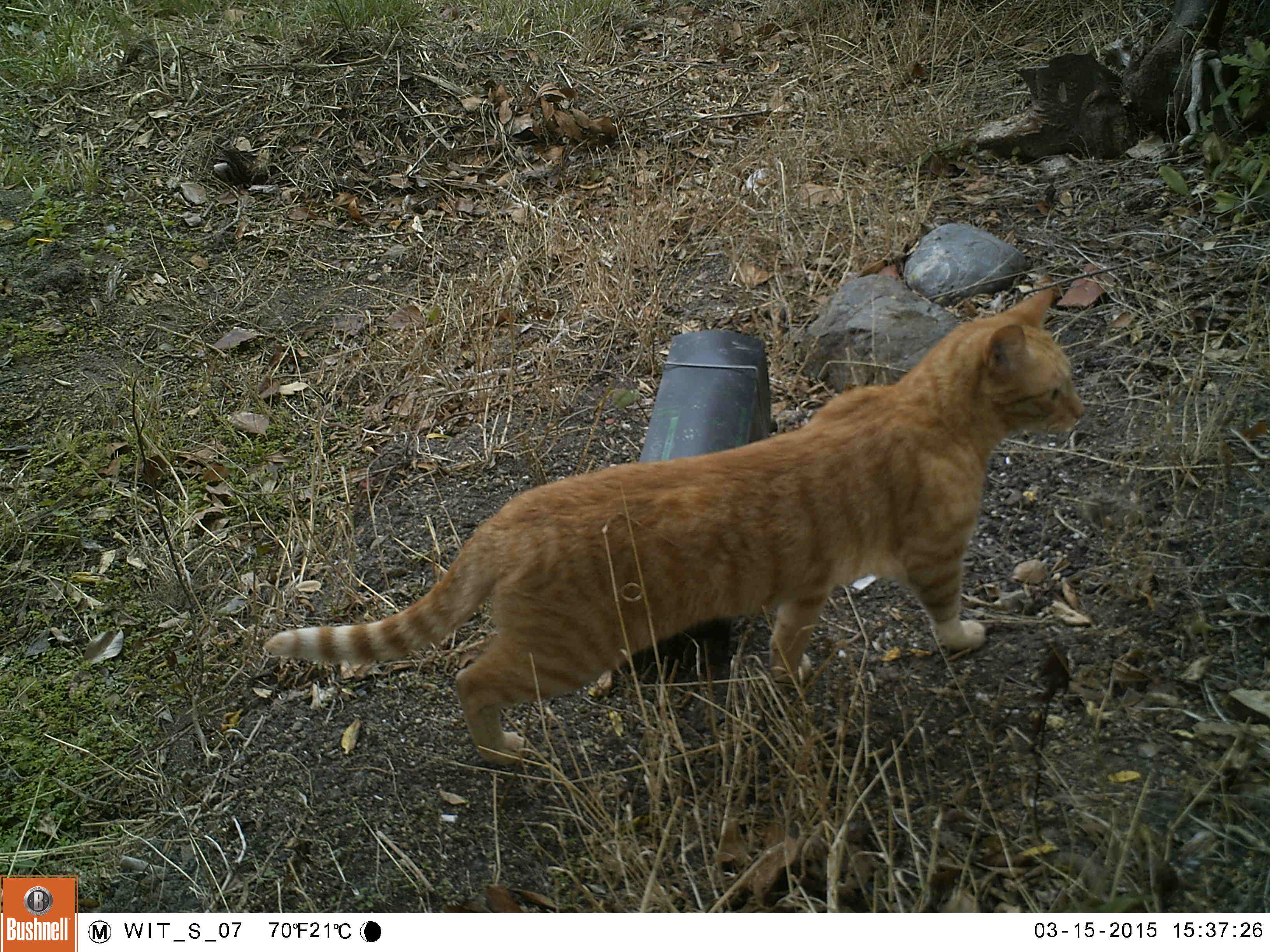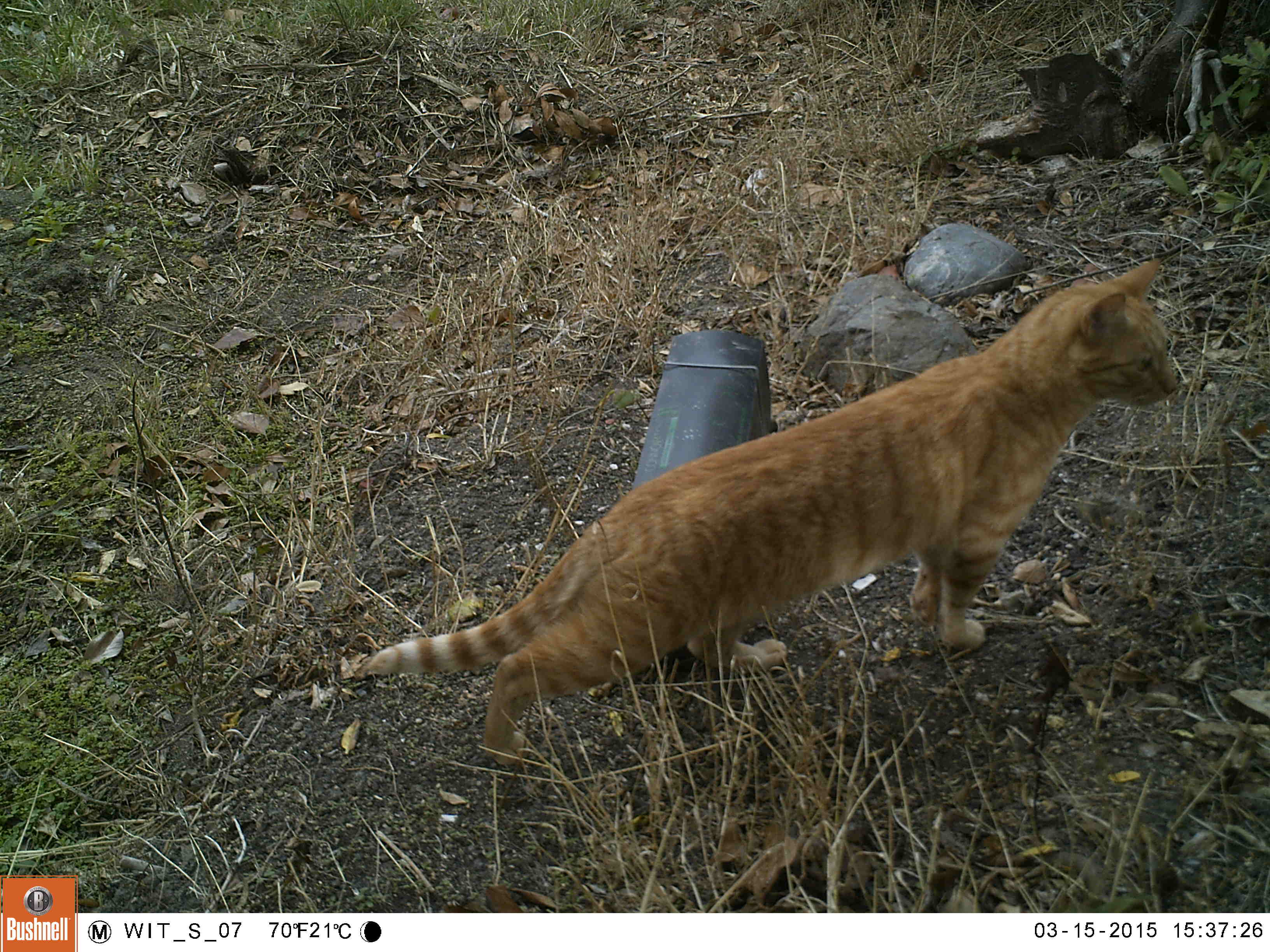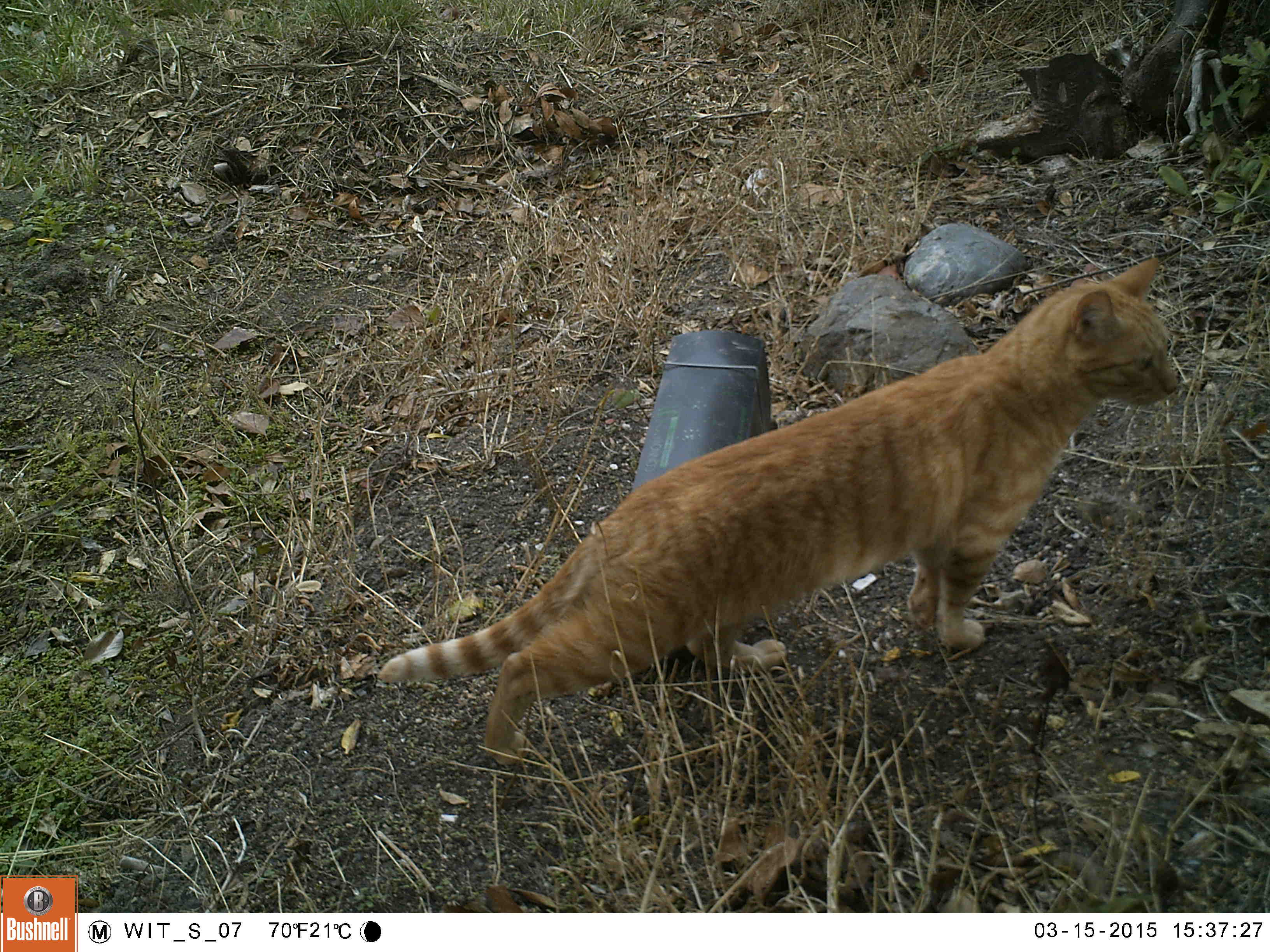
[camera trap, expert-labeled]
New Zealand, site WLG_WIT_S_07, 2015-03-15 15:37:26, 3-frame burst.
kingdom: Animalia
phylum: Chordata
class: Mammalia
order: Carnivora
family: Felidae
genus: Felis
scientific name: Felis catus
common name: domestic cat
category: cat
Cat (domestic cat) (Felis catus).